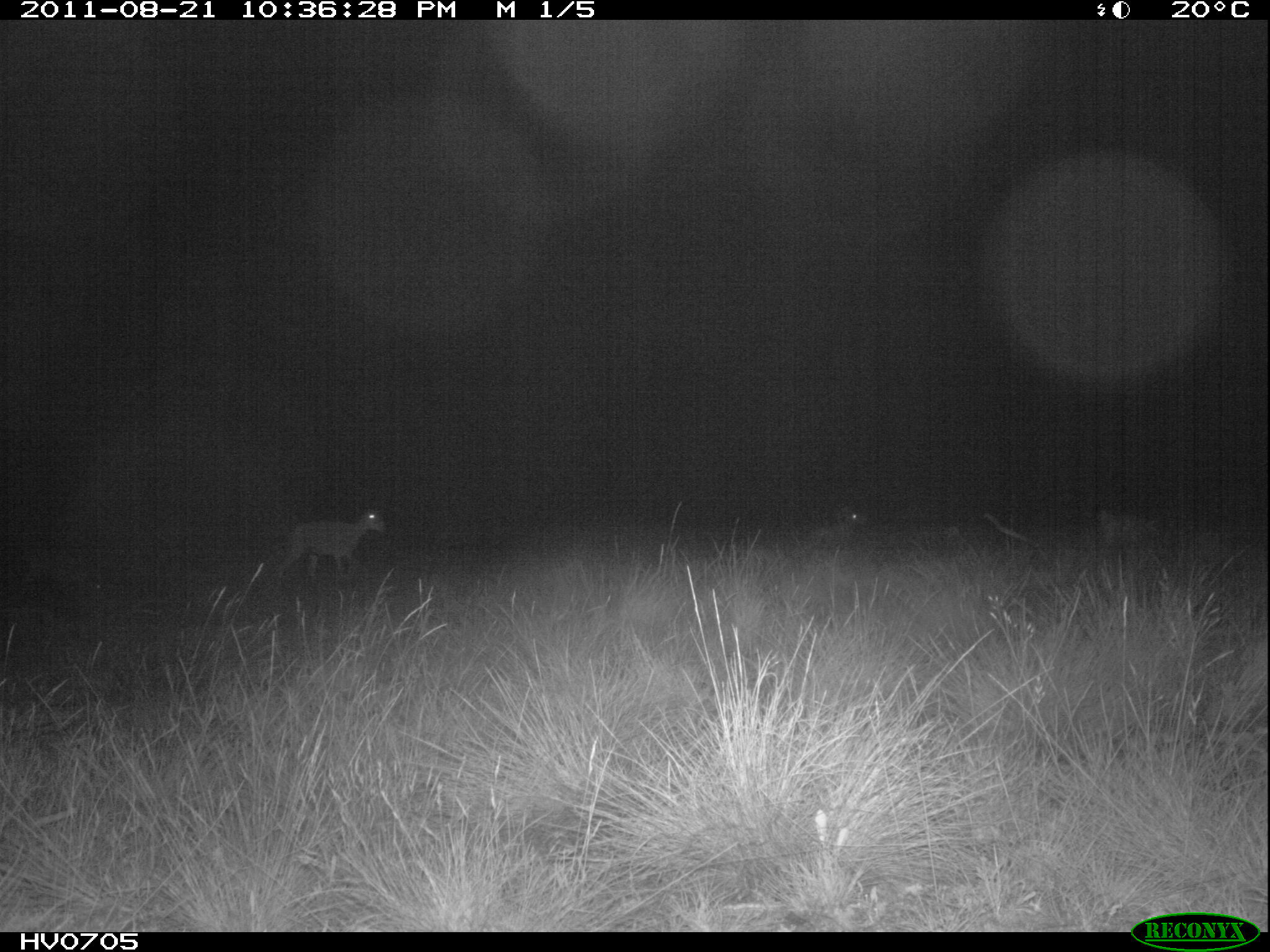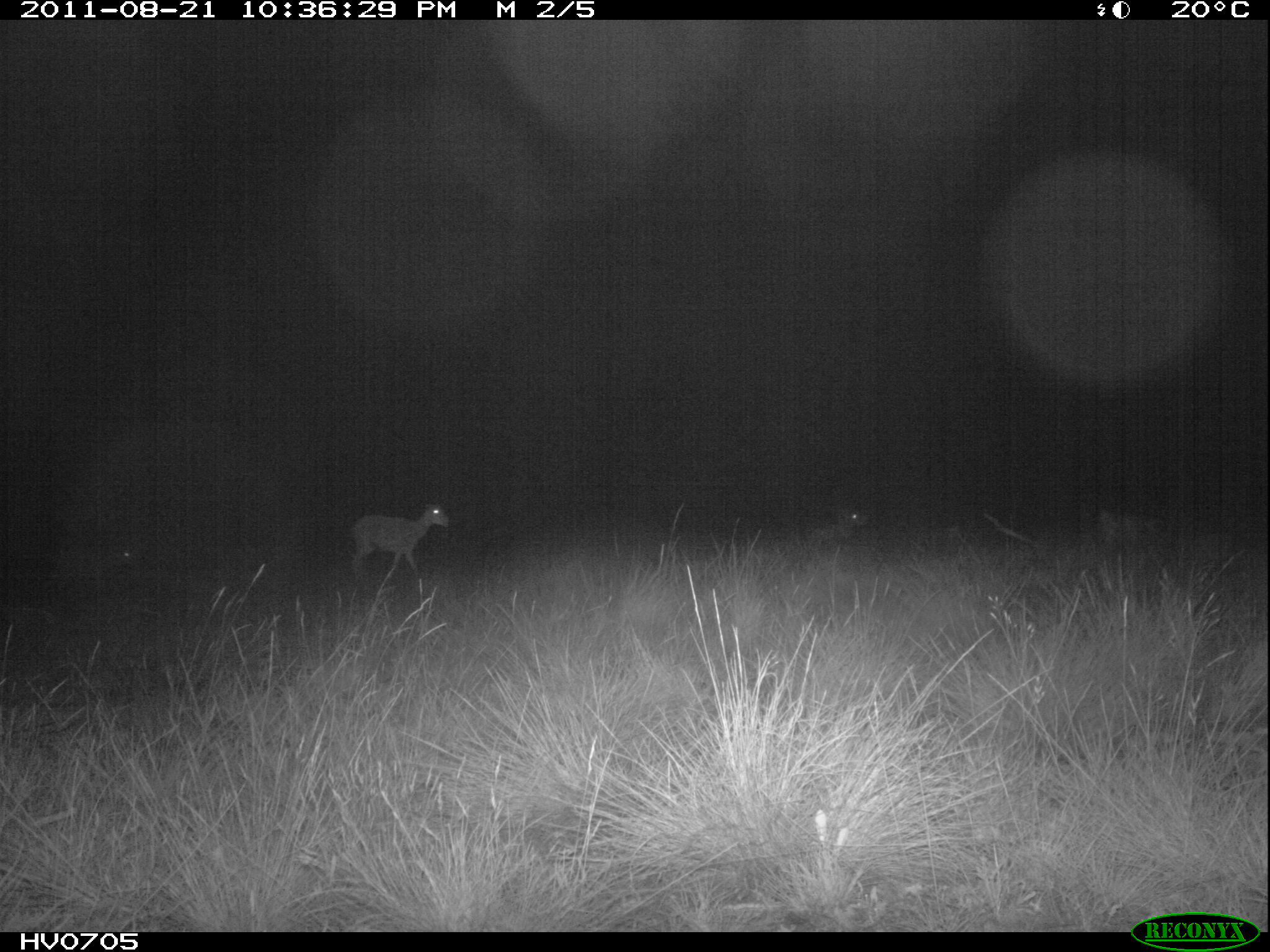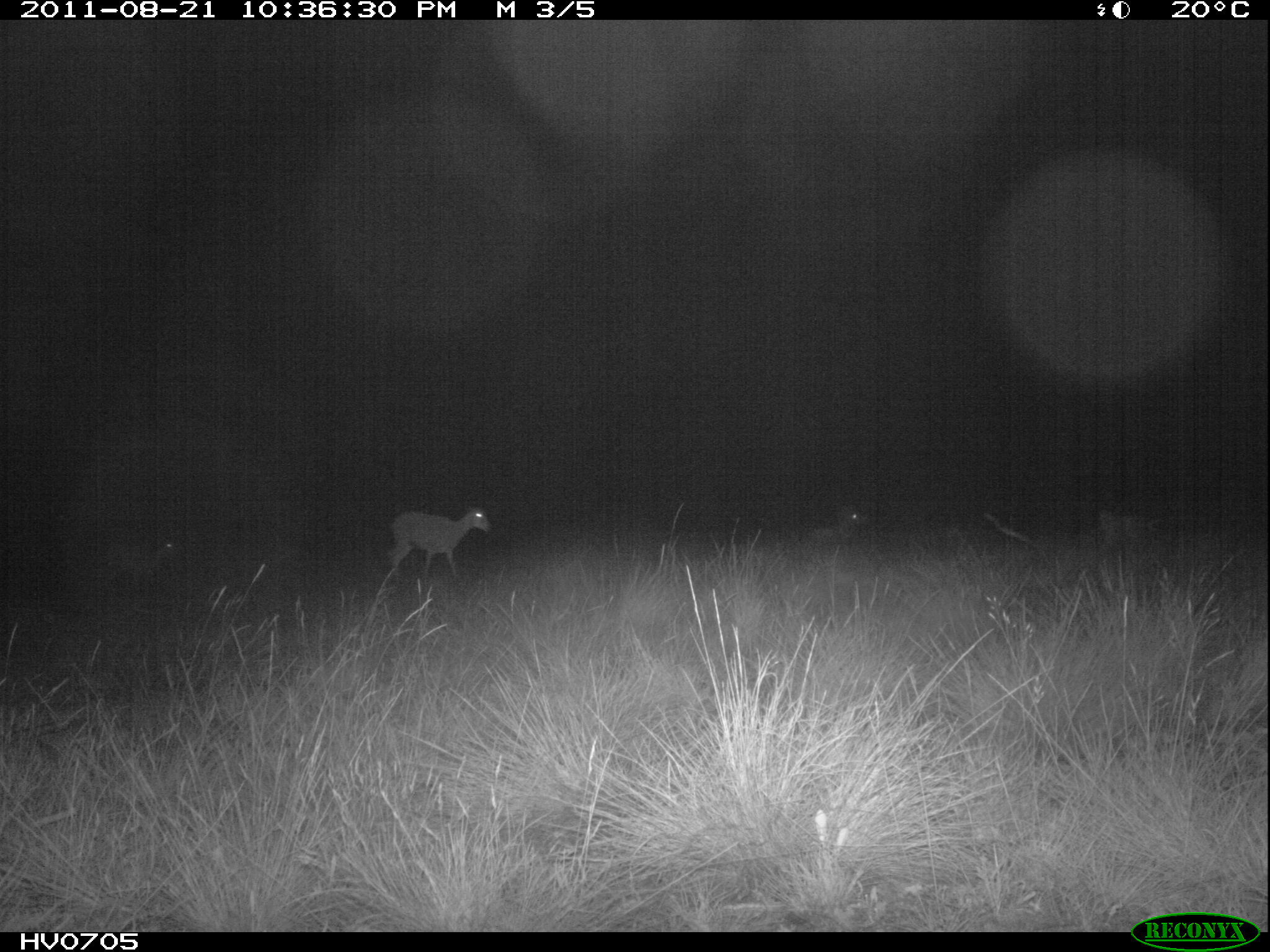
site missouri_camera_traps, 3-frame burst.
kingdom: Animalia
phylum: Chordata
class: Mammalia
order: Artiodactyla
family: Bovidae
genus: Ovis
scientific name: Ovis ammon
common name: mouflon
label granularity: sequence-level